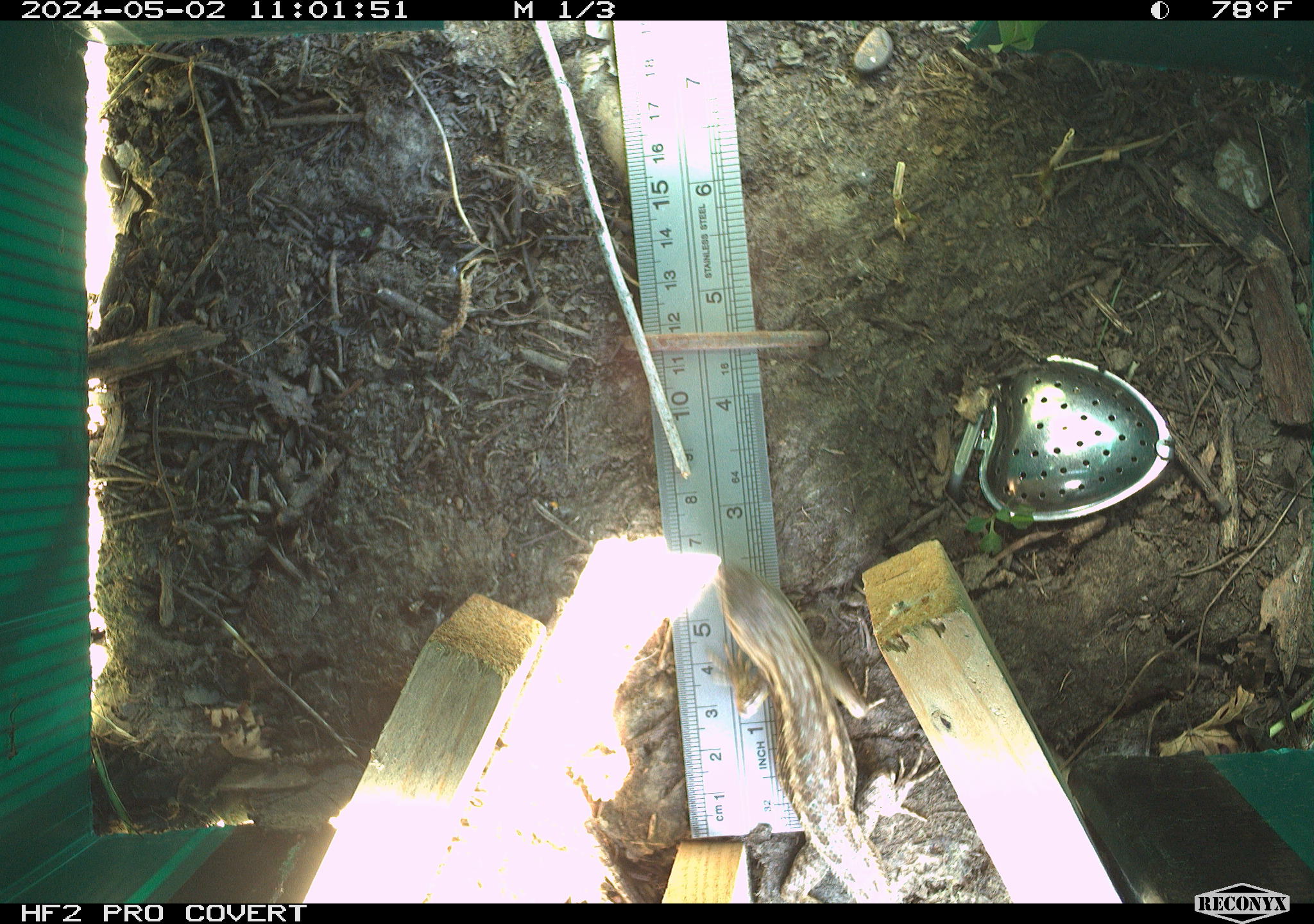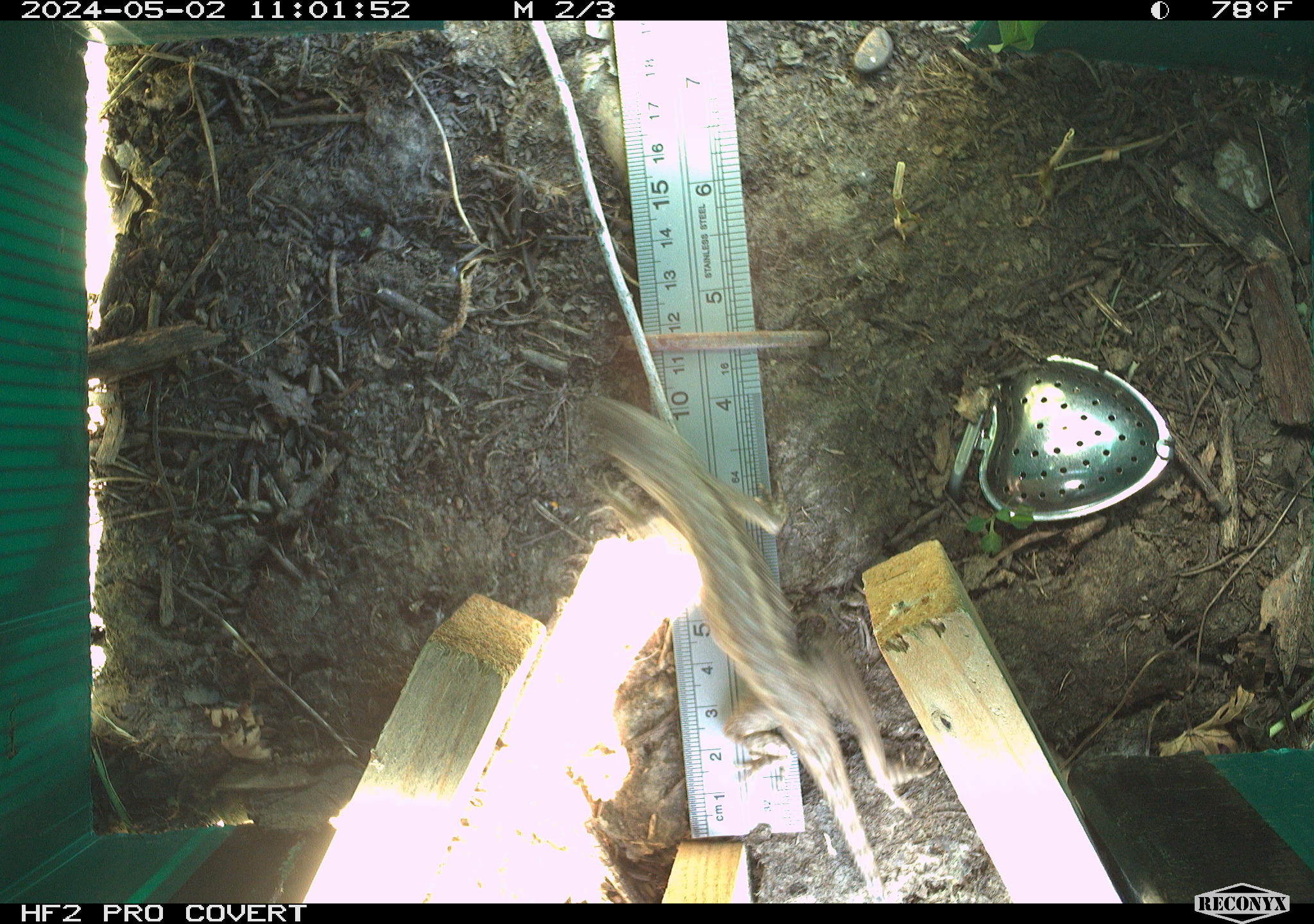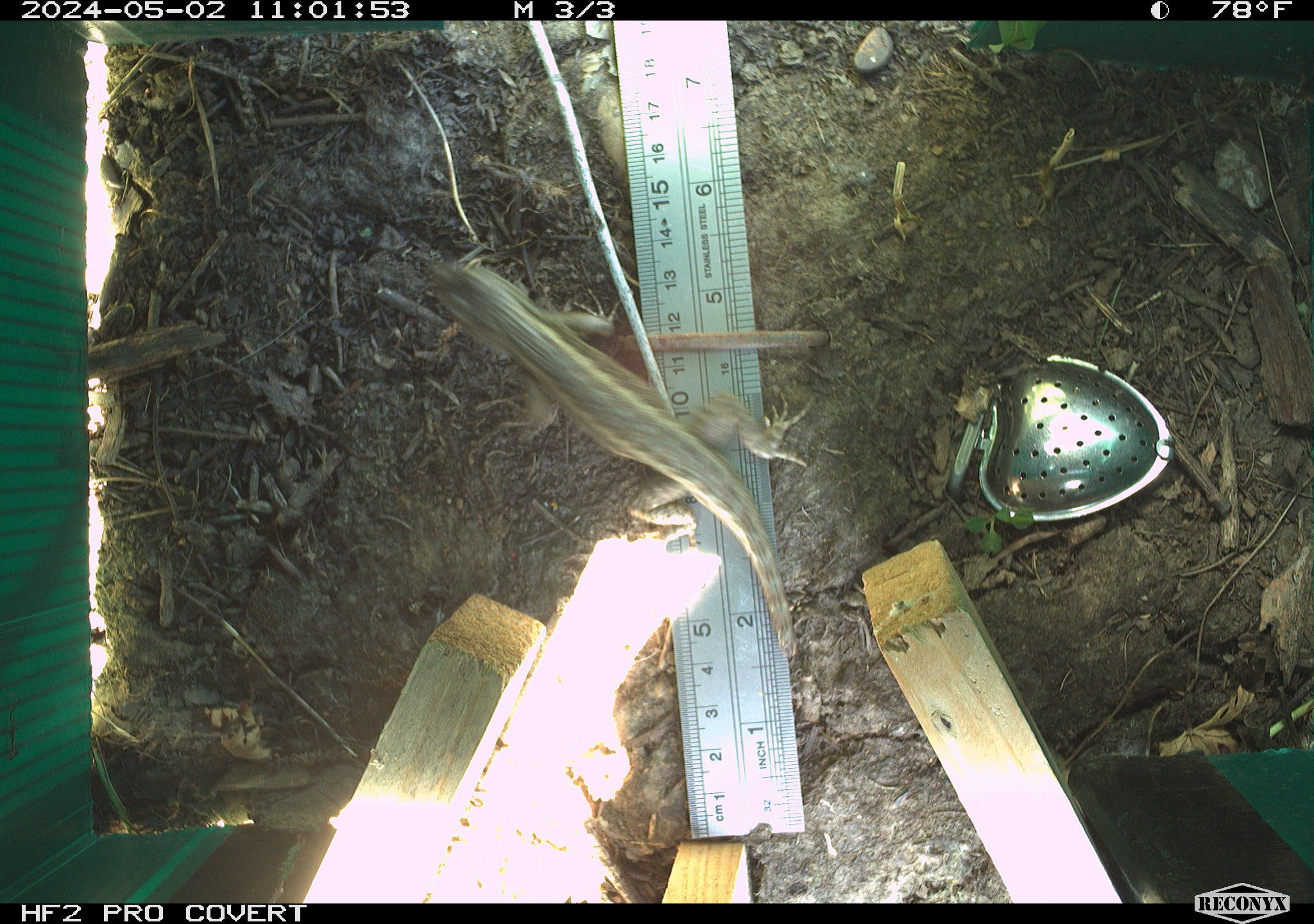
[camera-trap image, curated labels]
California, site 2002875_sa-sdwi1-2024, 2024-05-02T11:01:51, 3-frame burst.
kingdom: Animalia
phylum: Chordata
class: Reptilia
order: Squamata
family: Phrynosomatidae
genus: Sceloporus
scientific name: Sceloporus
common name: spiny lizards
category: sceloporus species